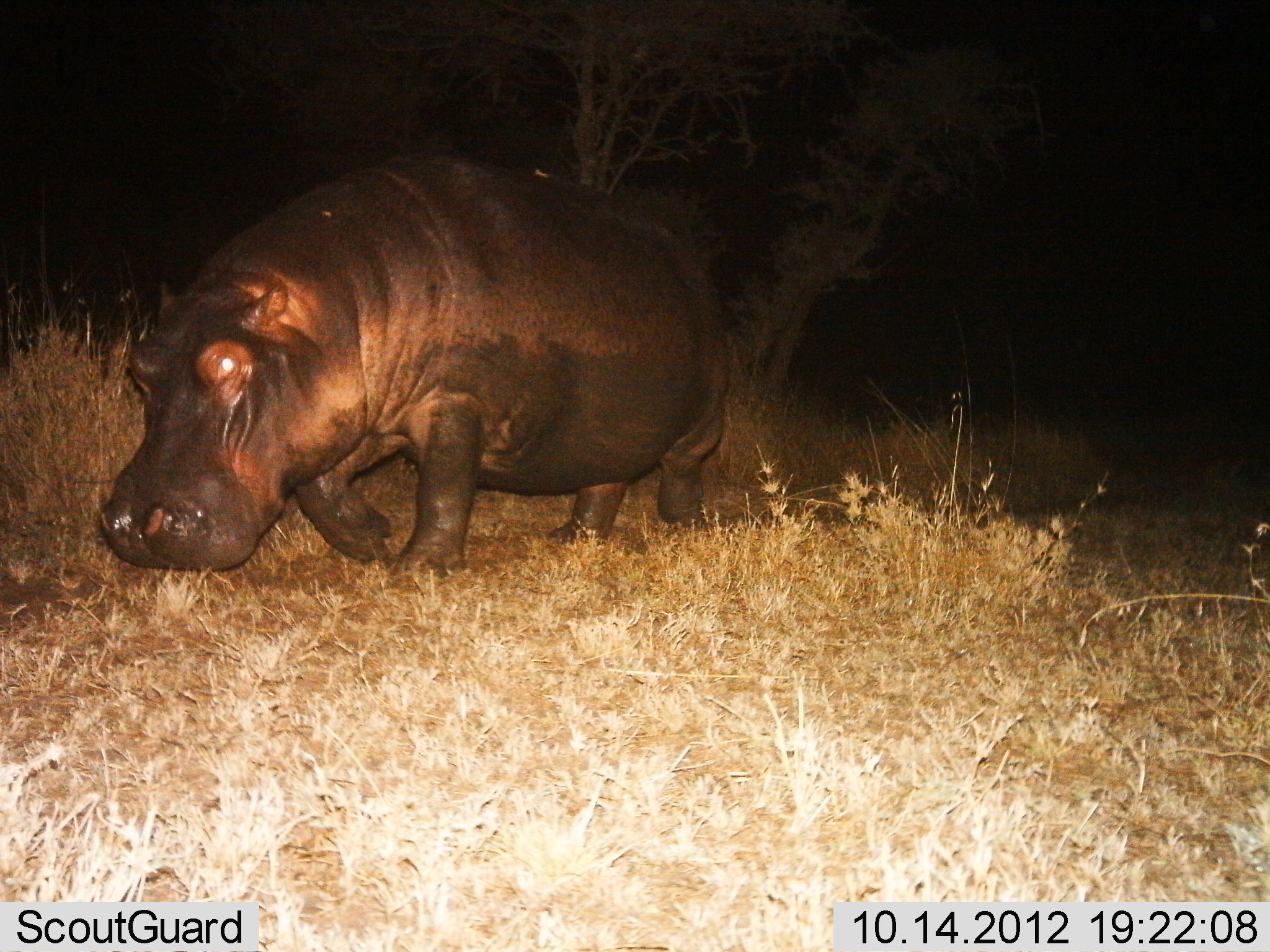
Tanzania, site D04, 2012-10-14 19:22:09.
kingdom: Animalia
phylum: Chordata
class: Mammalia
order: Artiodactyla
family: Hippopotamidae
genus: Hippopotamus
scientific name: Hippopotamus amphibius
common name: hippopotamus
Hippopotamus (Hippopotamus amphibius), count 1. Behavior (volunteer vote fractions): standing 0%, resting 0%, moving 100%, interacting 0%. Young present (vote fraction): 0%. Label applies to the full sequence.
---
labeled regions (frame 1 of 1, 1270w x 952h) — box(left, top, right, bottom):
animal: box(96, 151, 732, 574)